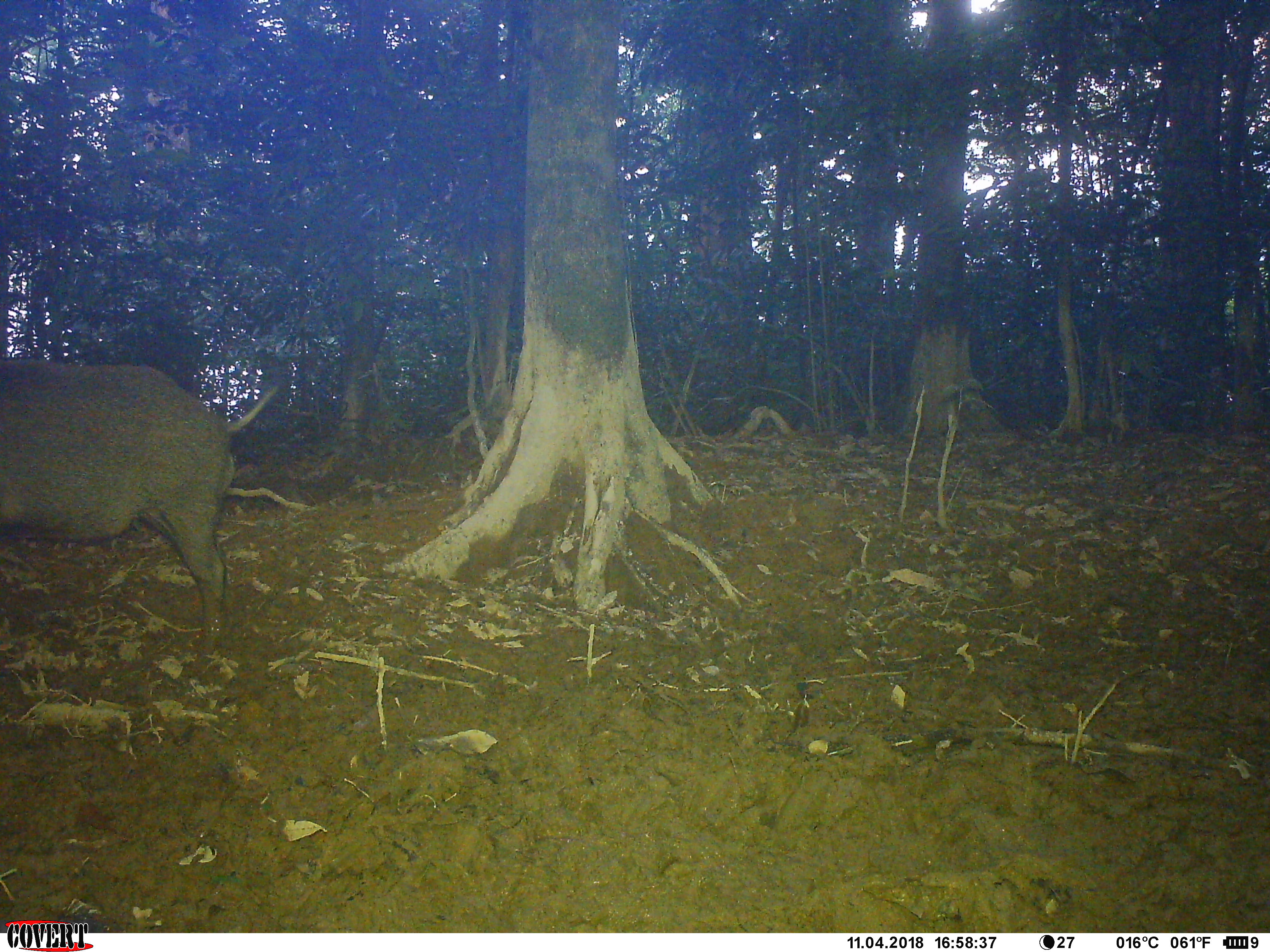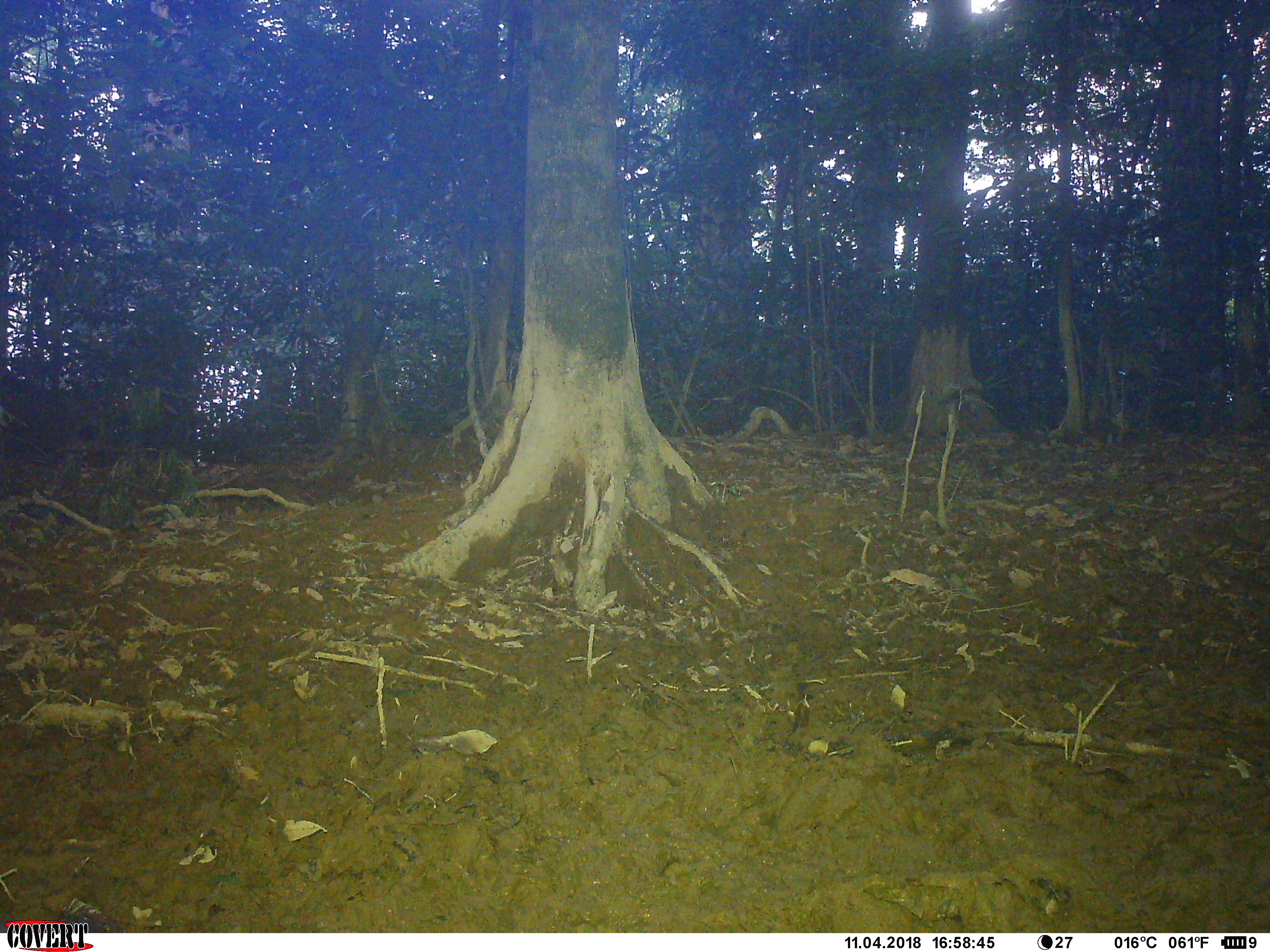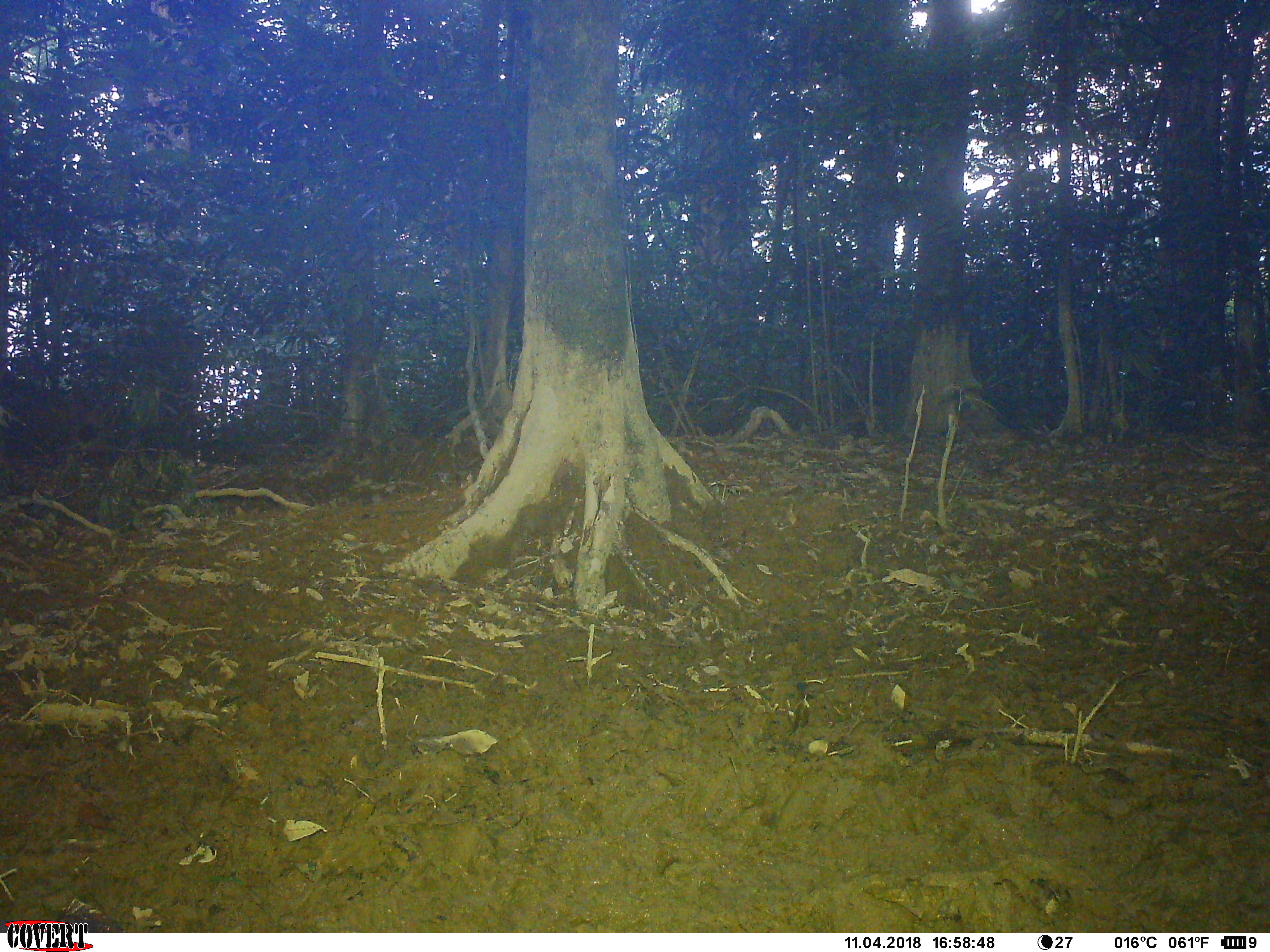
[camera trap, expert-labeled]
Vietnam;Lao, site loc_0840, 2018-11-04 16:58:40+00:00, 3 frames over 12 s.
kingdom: Animalia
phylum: Chordata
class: Mammalia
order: Artiodactyla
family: Suidae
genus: Sus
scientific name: Sus scrofa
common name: eurasian wild pig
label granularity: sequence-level